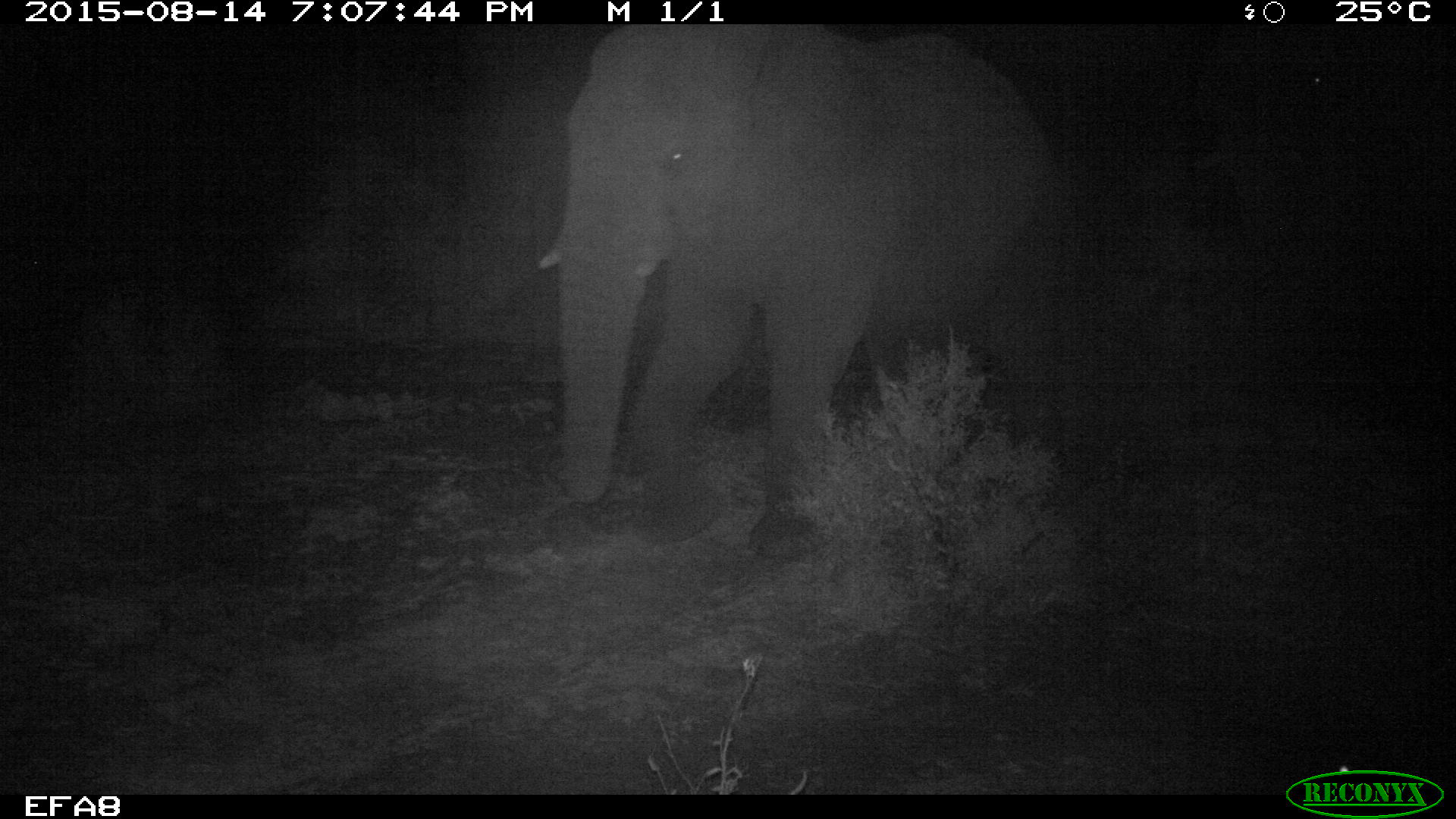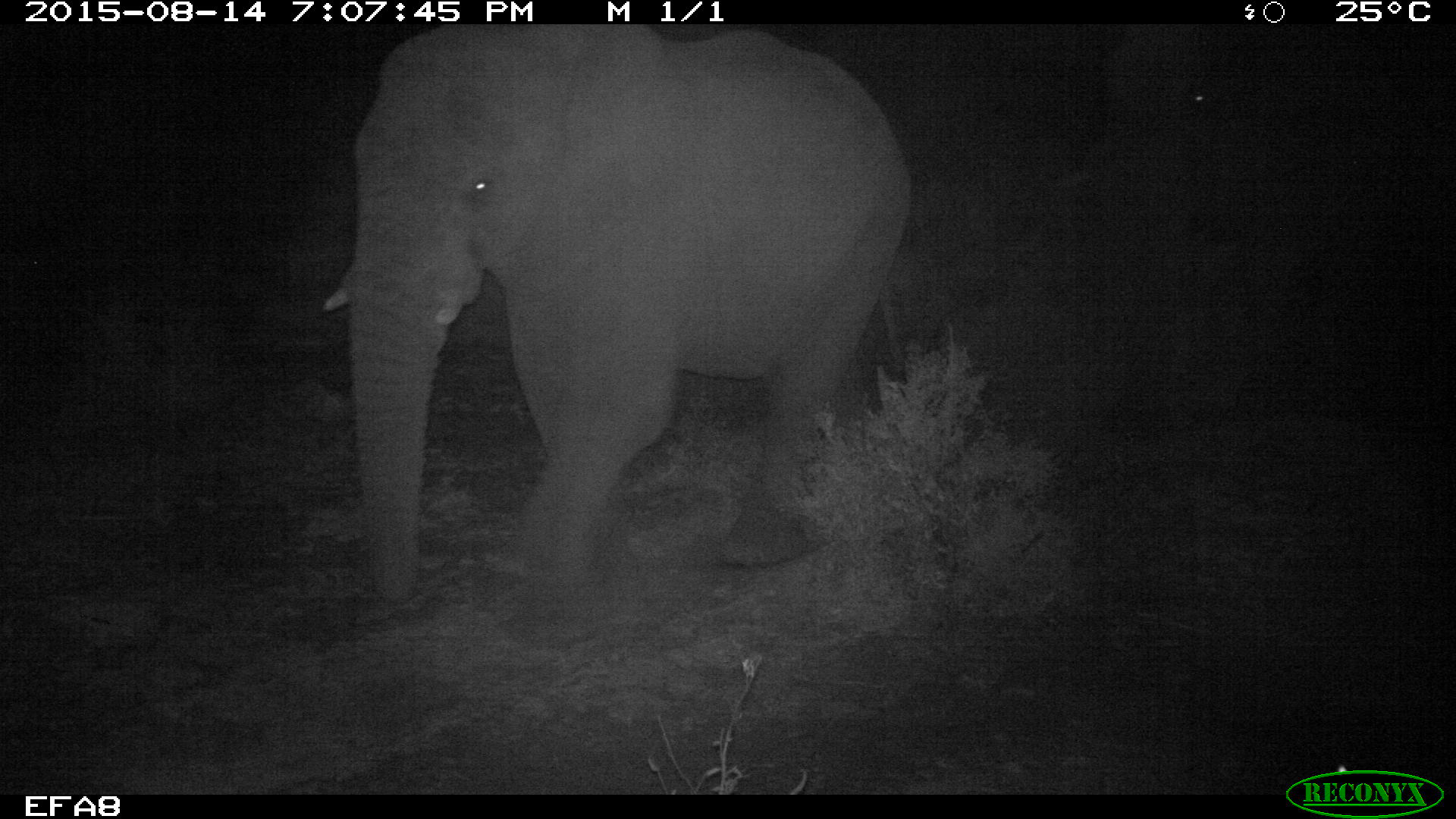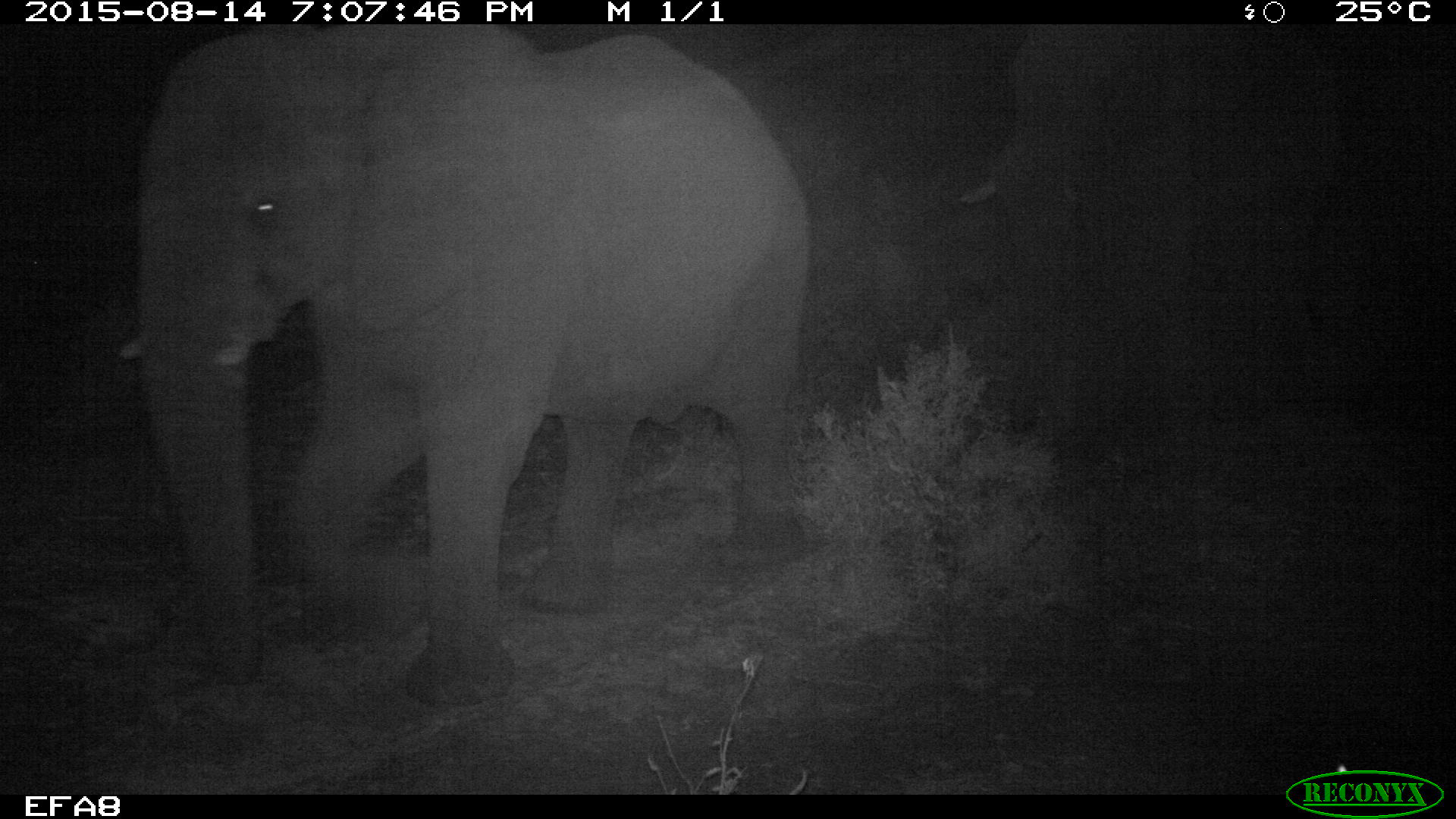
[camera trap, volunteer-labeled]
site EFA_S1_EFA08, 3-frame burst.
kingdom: Animalia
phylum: Chordata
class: Mammalia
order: Proboscidea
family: Elephantidae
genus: Loxodonta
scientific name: Loxodonta africana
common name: african bush elephant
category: elephant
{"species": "elephant (african bush elephant) (Loxodonta africana)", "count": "2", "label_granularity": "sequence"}